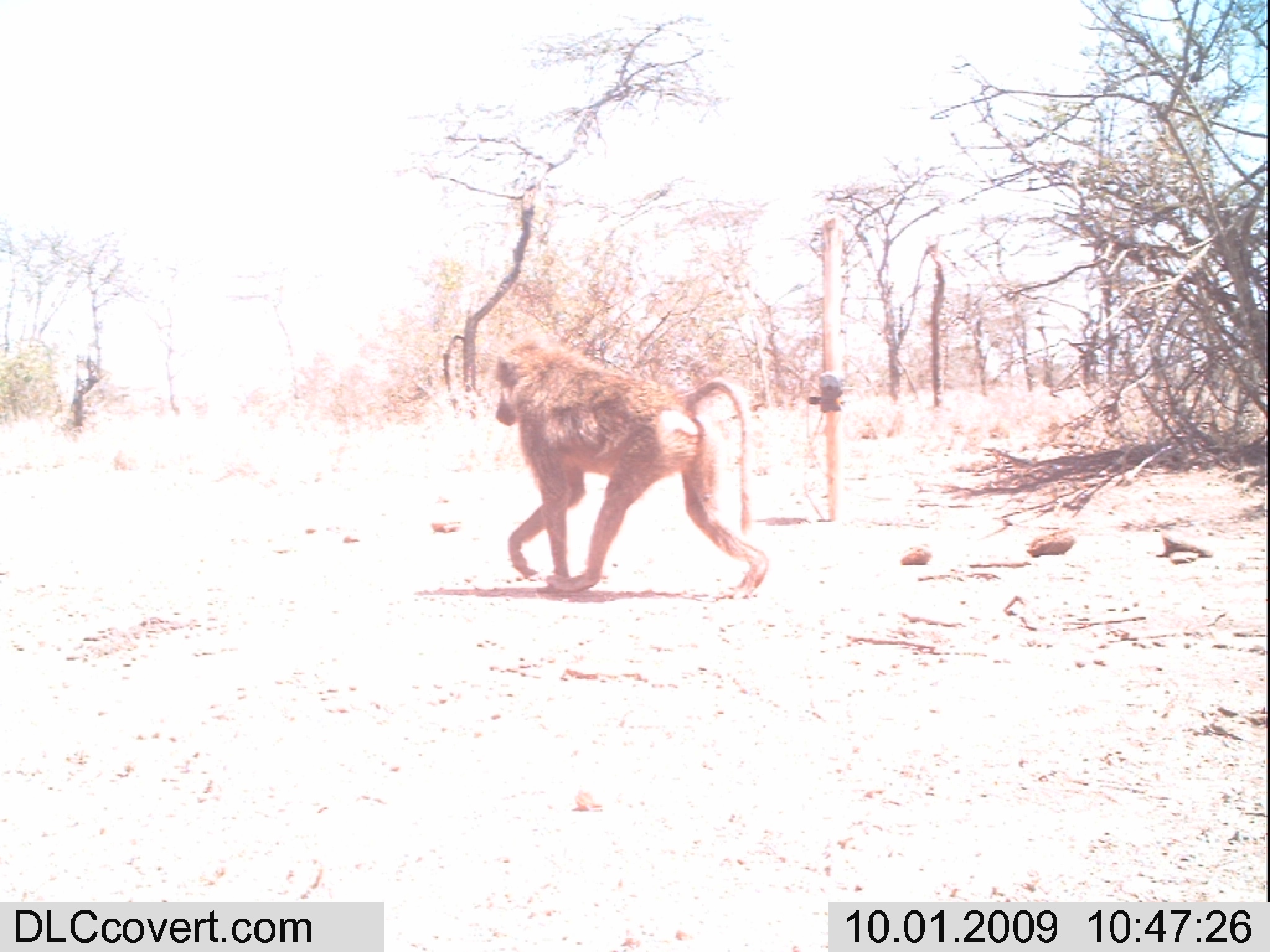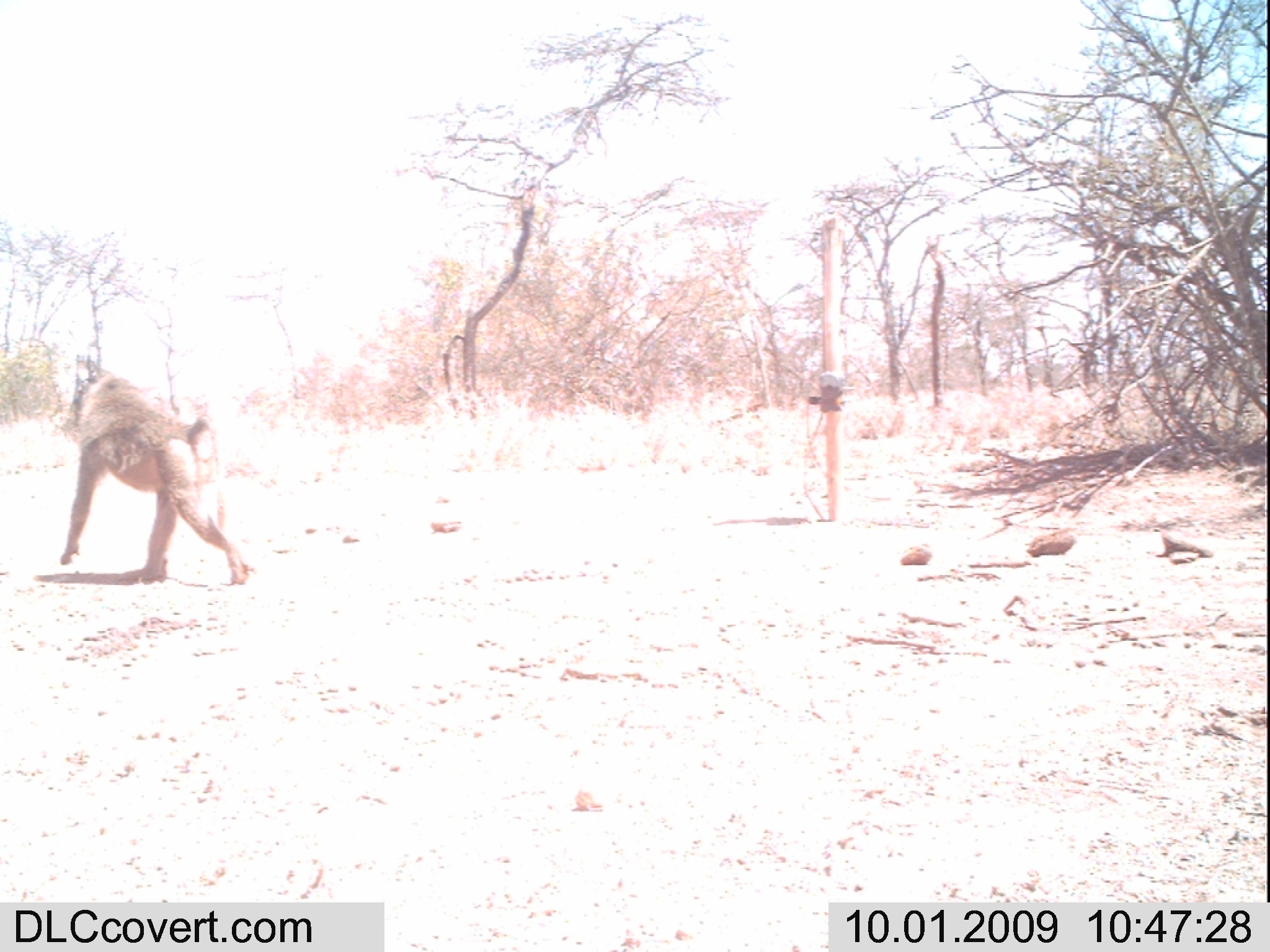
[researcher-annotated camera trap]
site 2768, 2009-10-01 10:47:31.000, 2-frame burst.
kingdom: Animalia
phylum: Chordata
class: Mammalia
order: Primates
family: Cercopithecidae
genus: Papio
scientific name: Papio anubis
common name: olive baboon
Papio anubis (olive baboon), count 1.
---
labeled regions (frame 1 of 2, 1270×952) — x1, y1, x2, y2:
papio anubis: 490, 331, 772, 601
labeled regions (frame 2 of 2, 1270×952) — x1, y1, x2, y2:
papio anubis: 58, 365, 258, 585